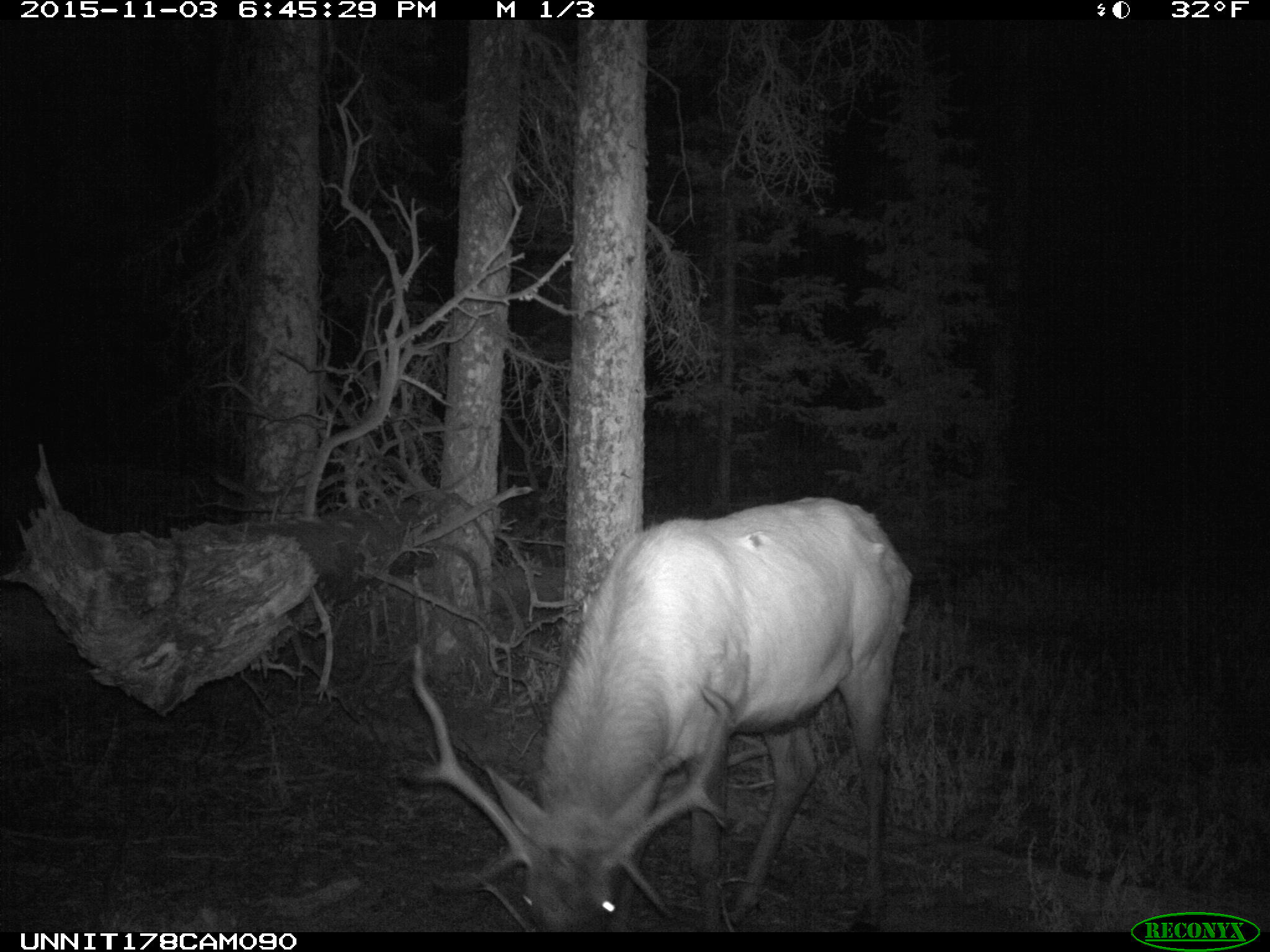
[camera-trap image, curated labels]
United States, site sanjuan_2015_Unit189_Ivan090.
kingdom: Animalia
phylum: Chordata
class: Mammalia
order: Artiodactyla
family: Cervidae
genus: Cervus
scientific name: Cervus elaphus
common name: red deer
Cervus elaphus (red deer).